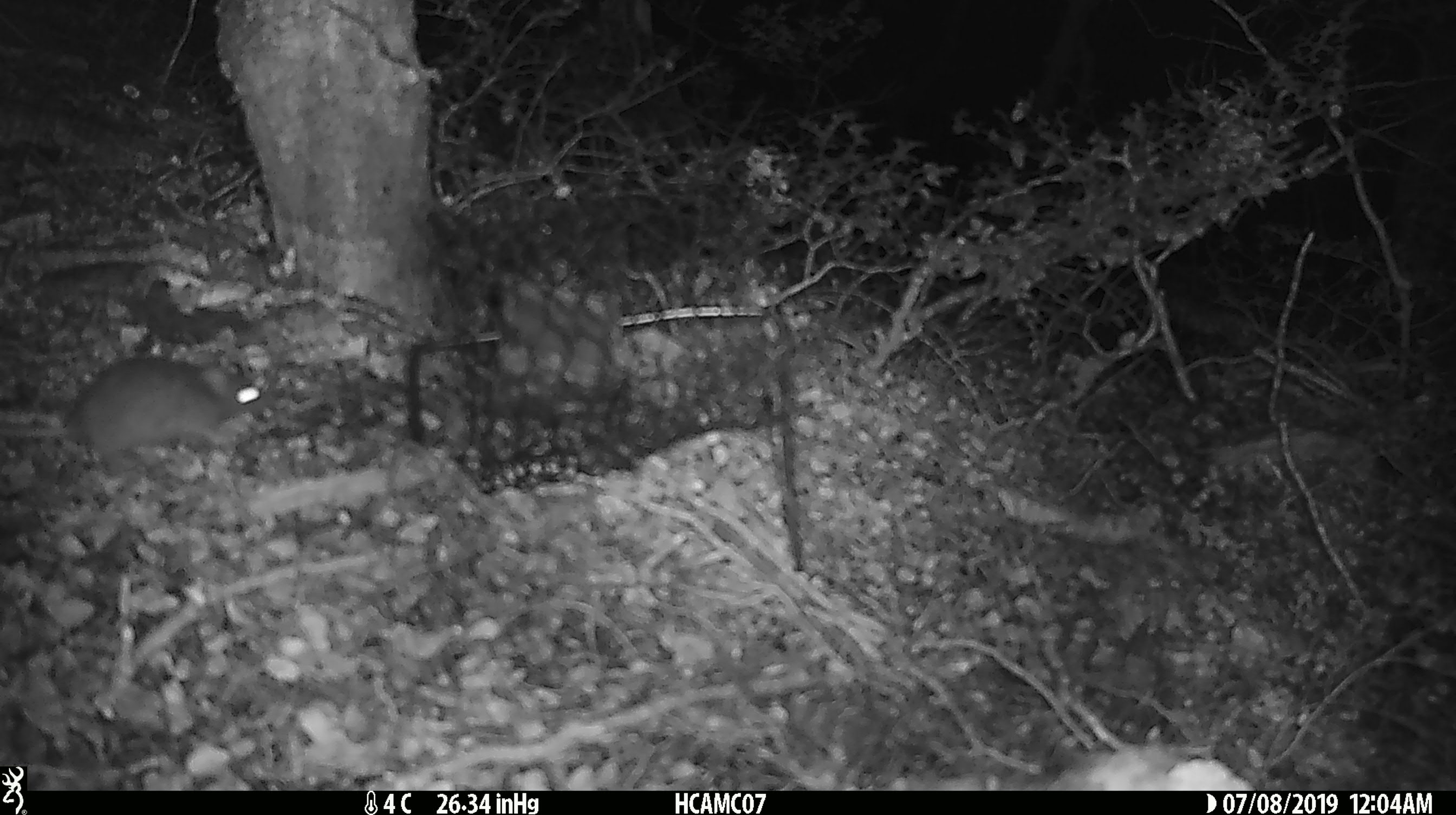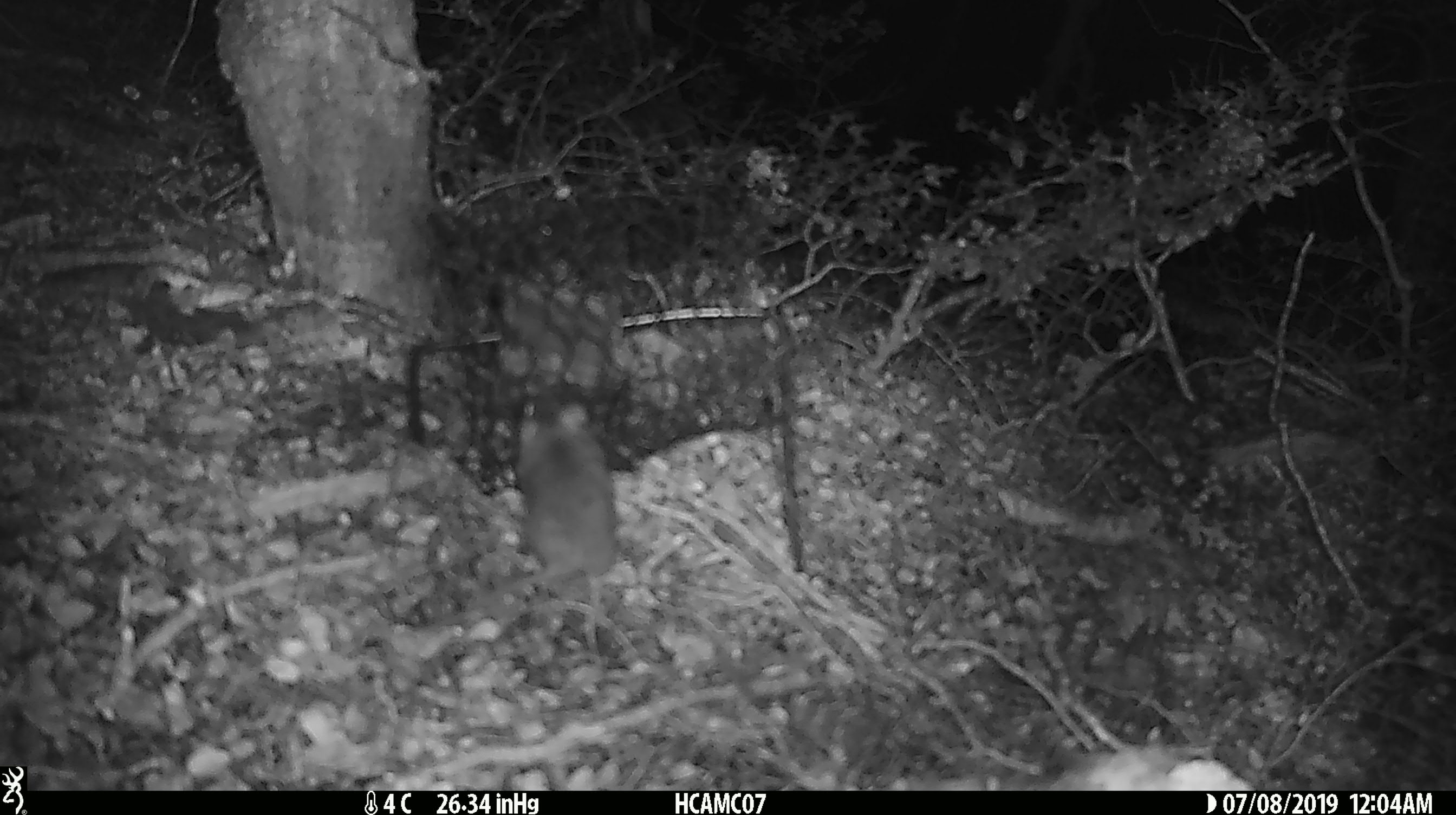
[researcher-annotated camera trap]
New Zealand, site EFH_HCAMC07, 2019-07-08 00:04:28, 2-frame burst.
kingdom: Animalia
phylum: Chordata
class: Mammalia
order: Rodentia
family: Muridae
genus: Rattus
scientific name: Rattus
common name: rat